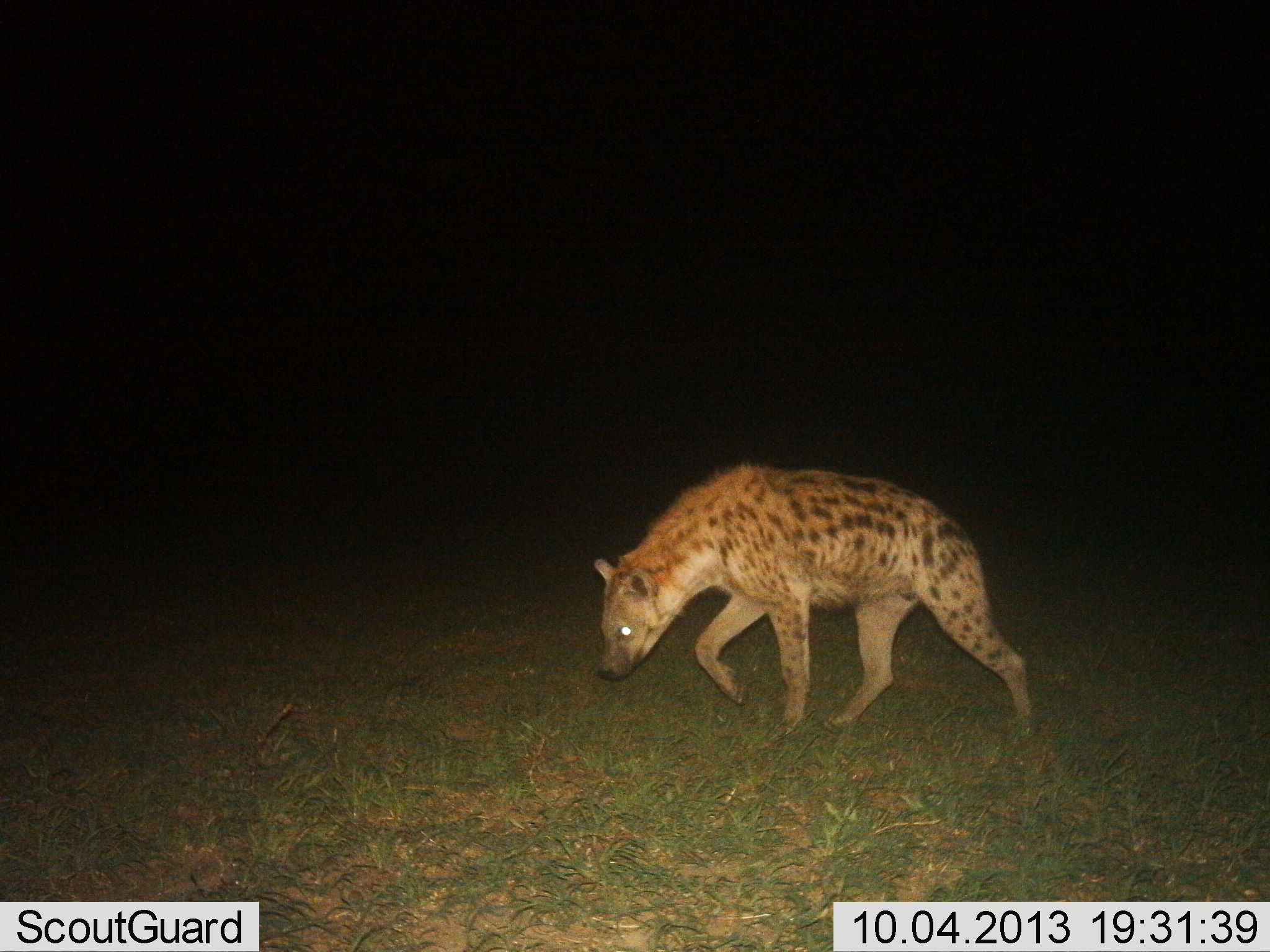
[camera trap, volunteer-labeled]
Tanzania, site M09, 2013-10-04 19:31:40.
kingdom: Animalia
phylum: Chordata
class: Mammalia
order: Carnivora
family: Hyaenidae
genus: Crocuta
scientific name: Crocuta crocuta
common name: spotted hyena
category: hyenaspotted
Hyenaspotted (spotted hyena) (Crocuta crocuta), count 1. Behavior (volunteer vote fractions): standing 20%, resting 0%, moving 80%, interacting 0%. Young present (vote fraction): 0%. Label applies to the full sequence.